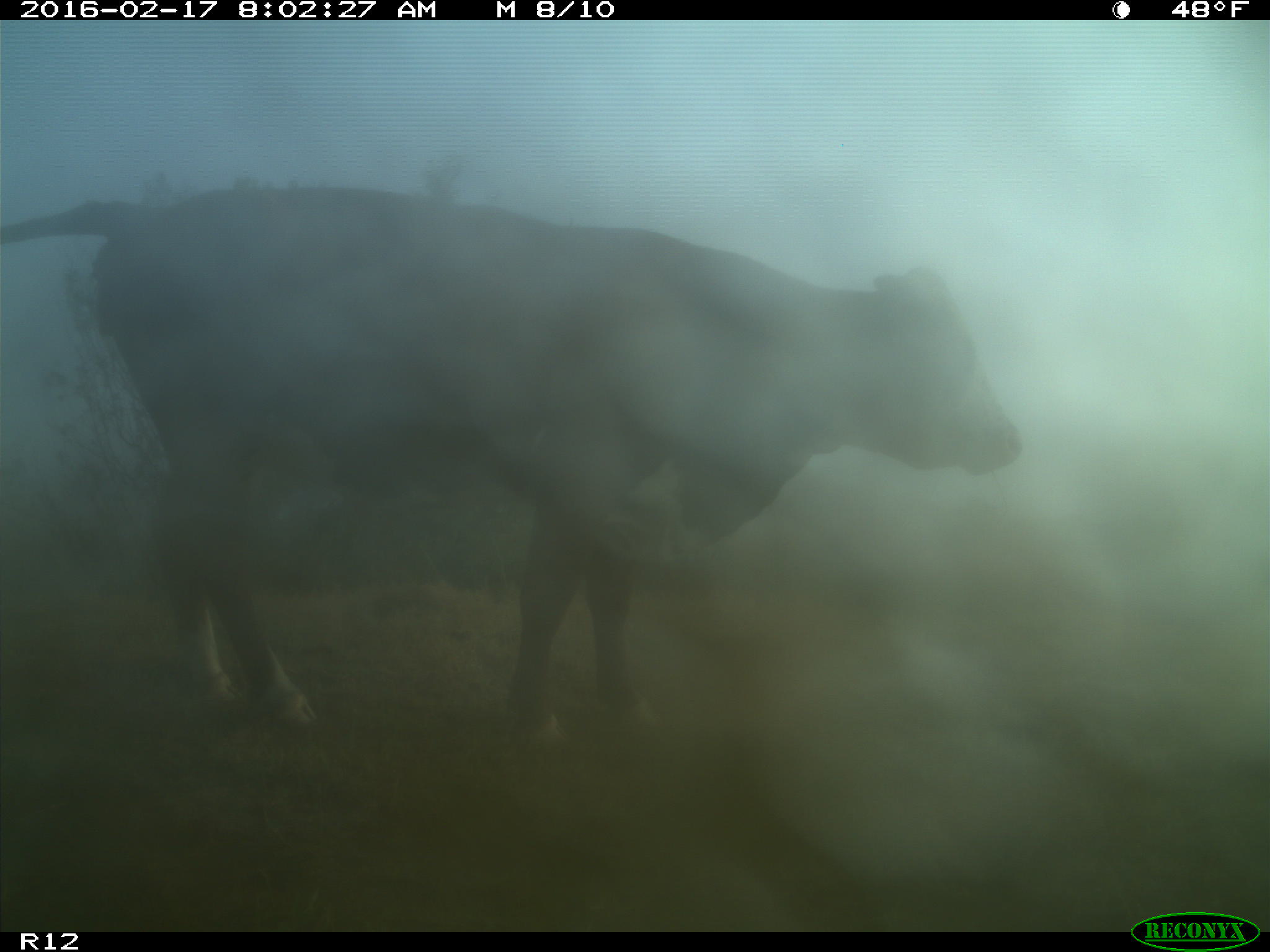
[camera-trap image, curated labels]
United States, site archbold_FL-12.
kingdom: Animalia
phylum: Chordata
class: Mammalia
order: Artiodactyla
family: Bovidae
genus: Bos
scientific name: Bos taurus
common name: domestic cow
Bos taurus (domestic cow).